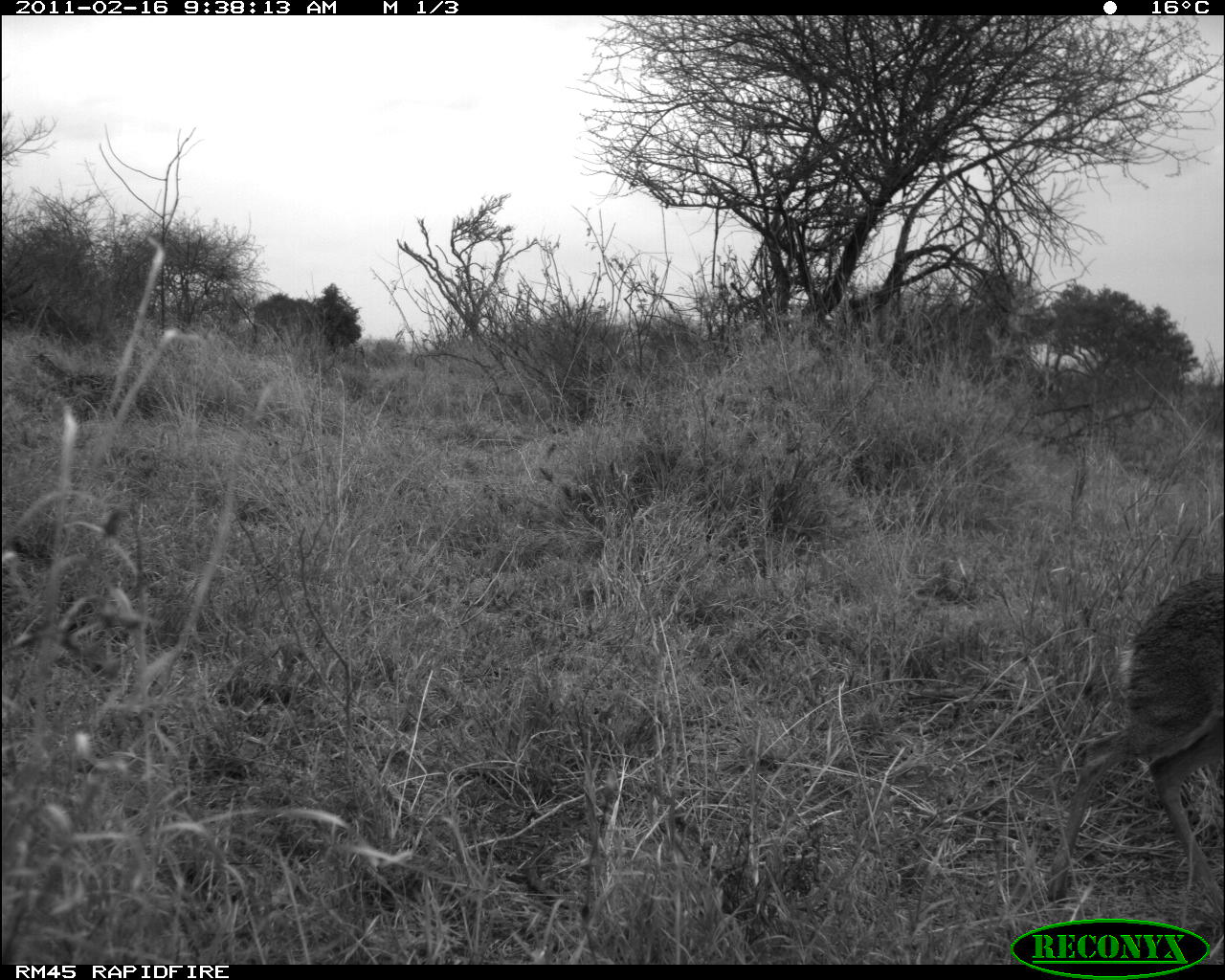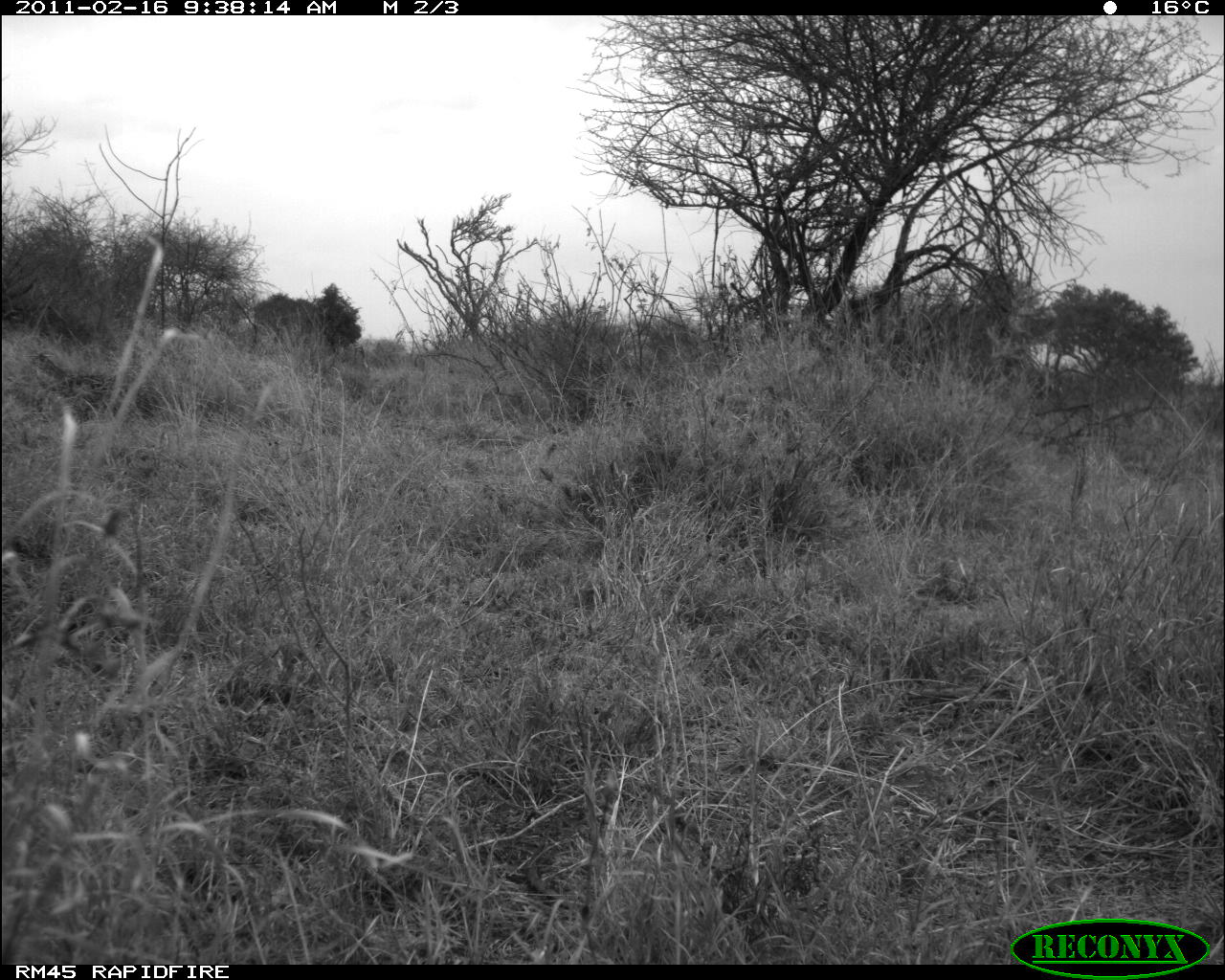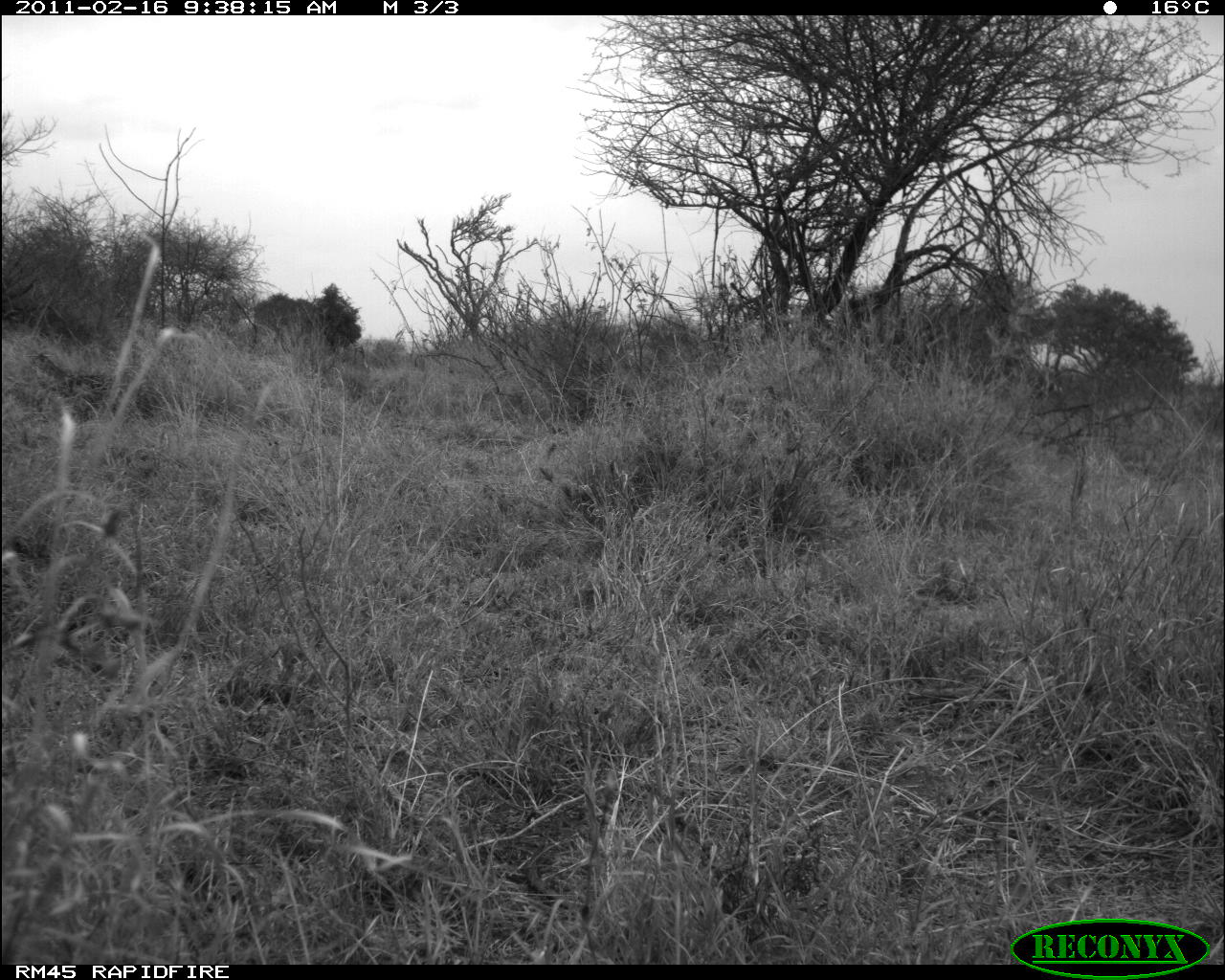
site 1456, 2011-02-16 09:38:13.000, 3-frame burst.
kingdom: Animalia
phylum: Chordata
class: Mammalia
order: Artiodactyla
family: Bovidae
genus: Madoqua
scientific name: Madoqua guentheri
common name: günther's dik-dik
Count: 1.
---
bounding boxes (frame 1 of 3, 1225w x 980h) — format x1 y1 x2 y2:
madoqua guentheri: 1038 568 1224 926